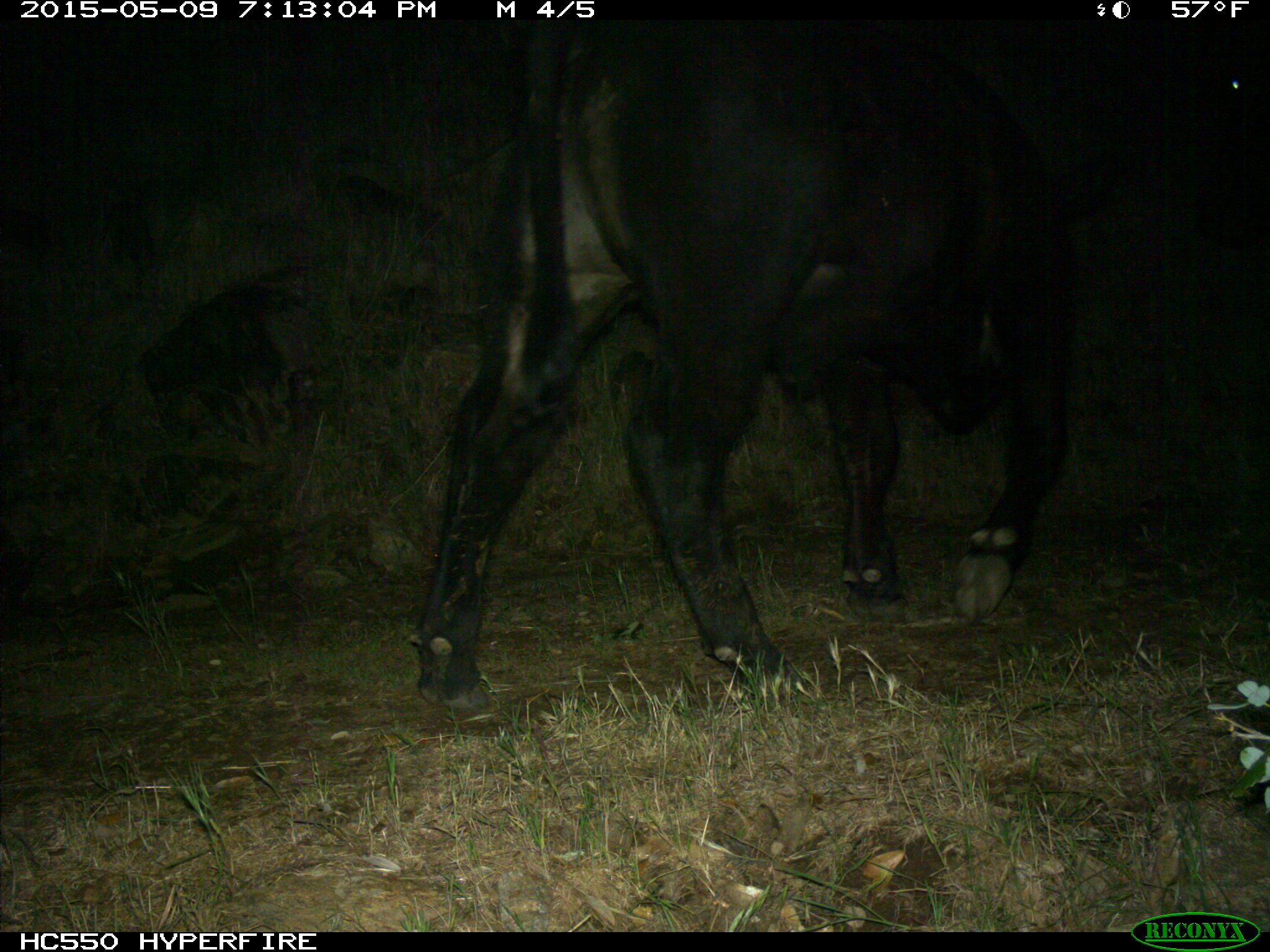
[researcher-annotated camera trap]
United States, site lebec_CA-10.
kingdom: Animalia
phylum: Chordata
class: Mammalia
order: Artiodactyla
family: Bovidae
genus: Bos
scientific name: Bos taurus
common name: domestic cow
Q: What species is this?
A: Bos taurus (domestic cow).